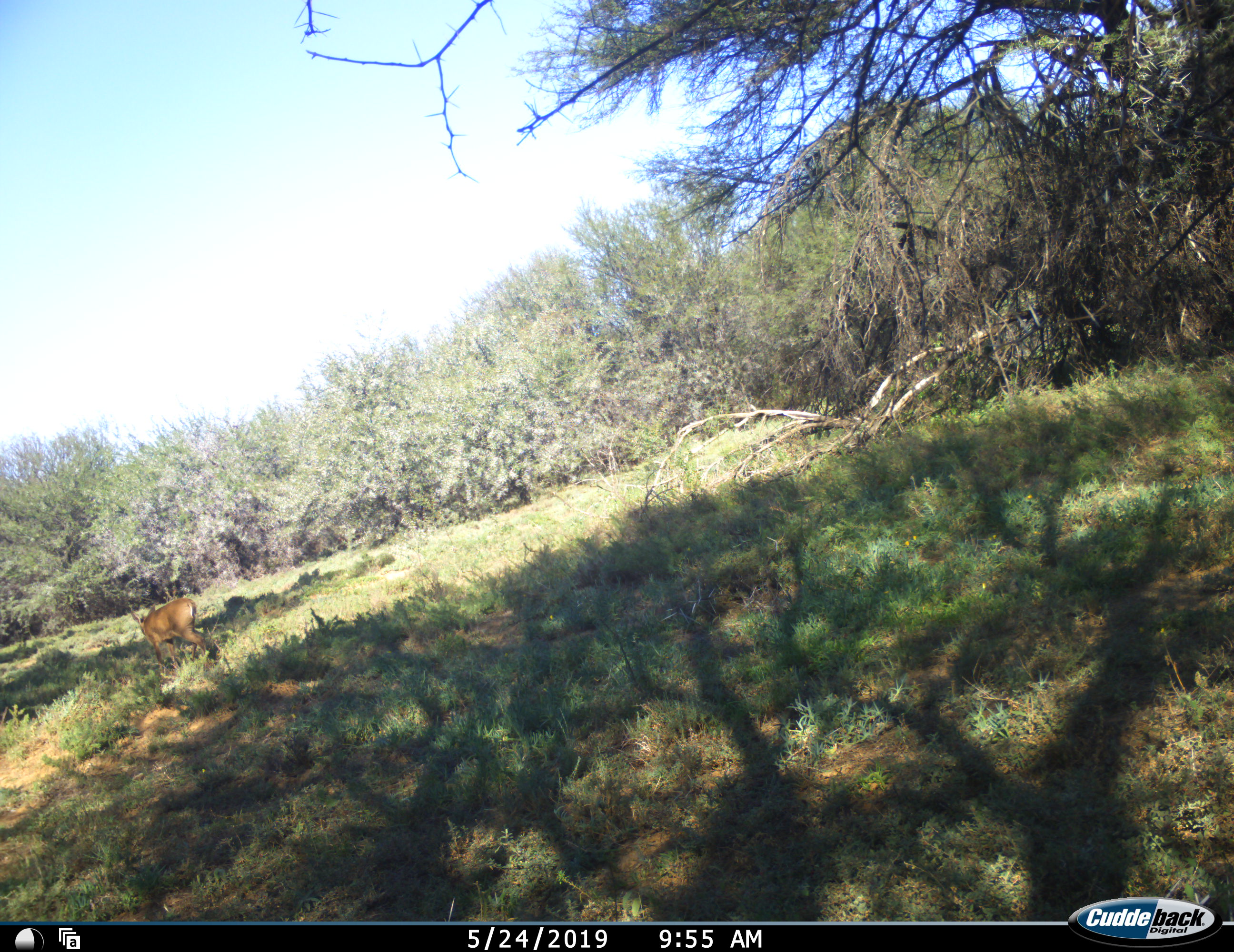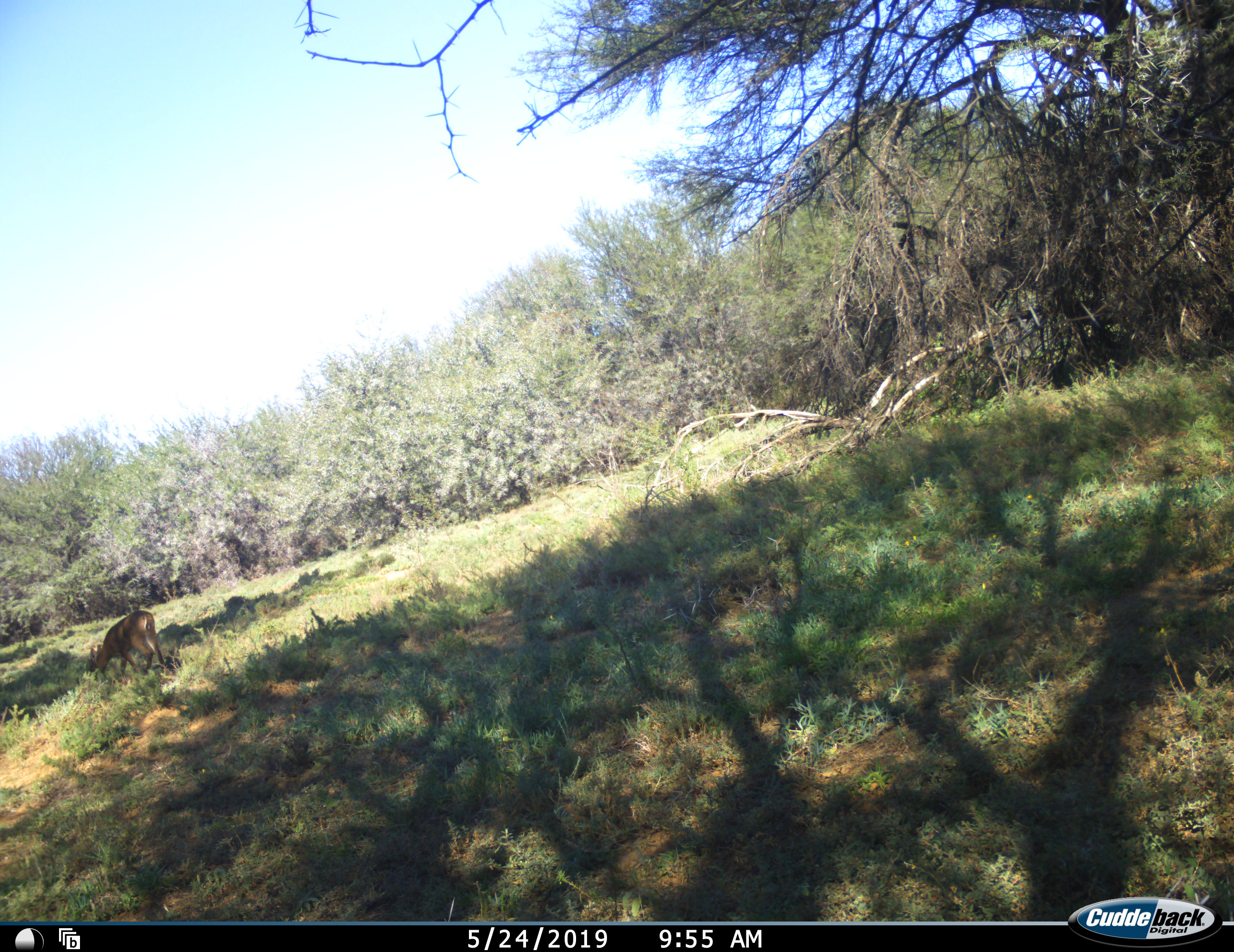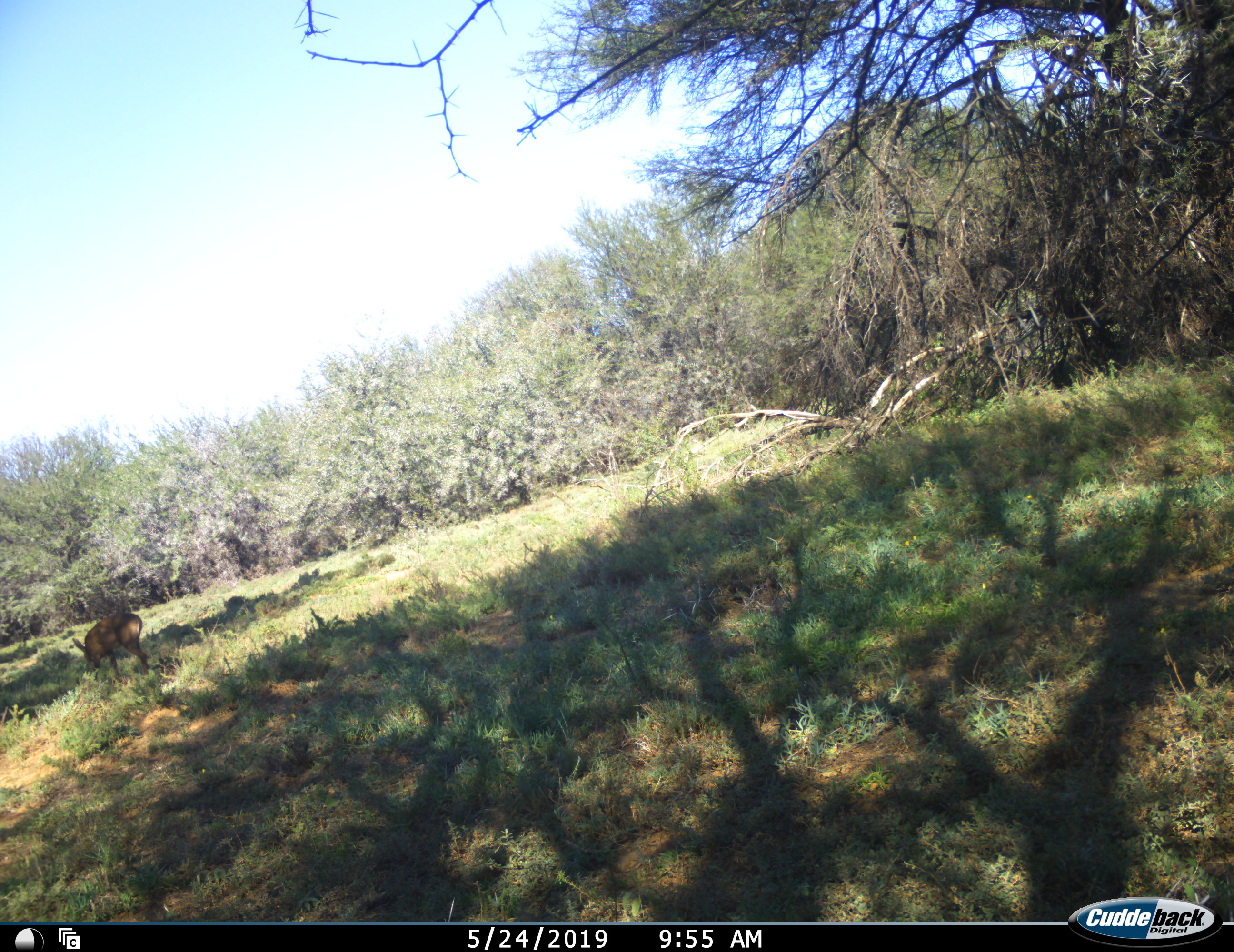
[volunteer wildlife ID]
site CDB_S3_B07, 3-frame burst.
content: unidentified animal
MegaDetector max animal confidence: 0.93